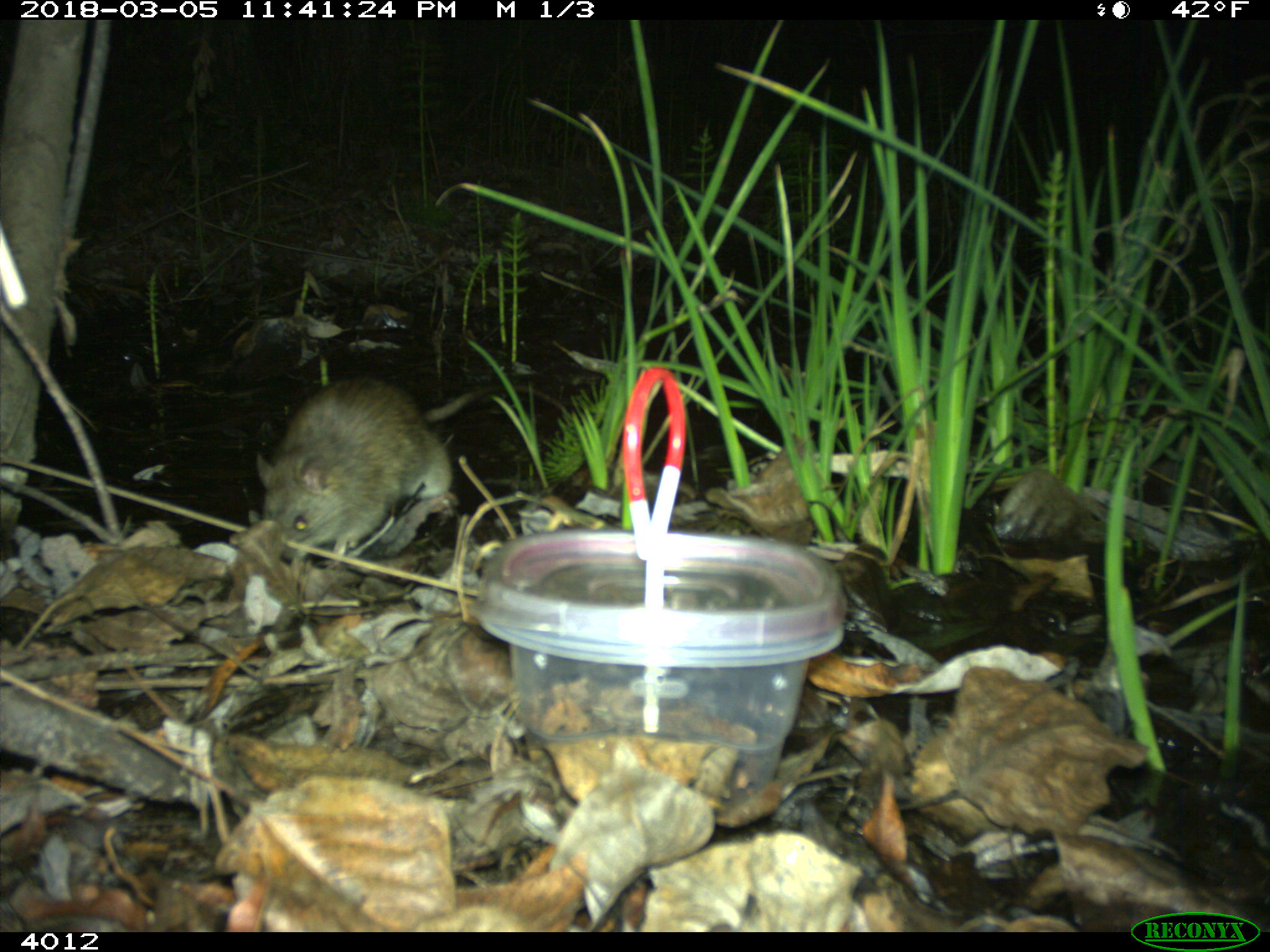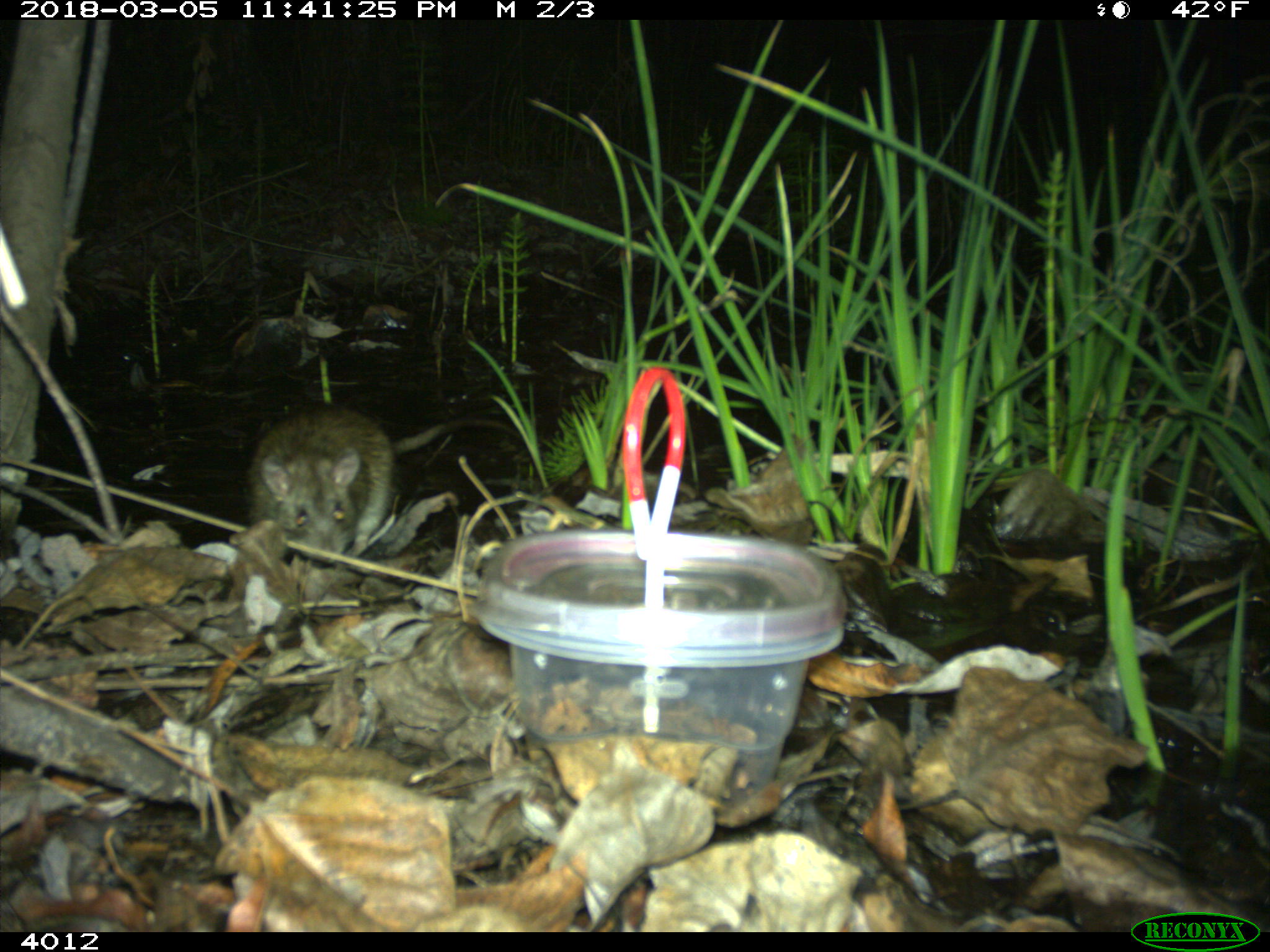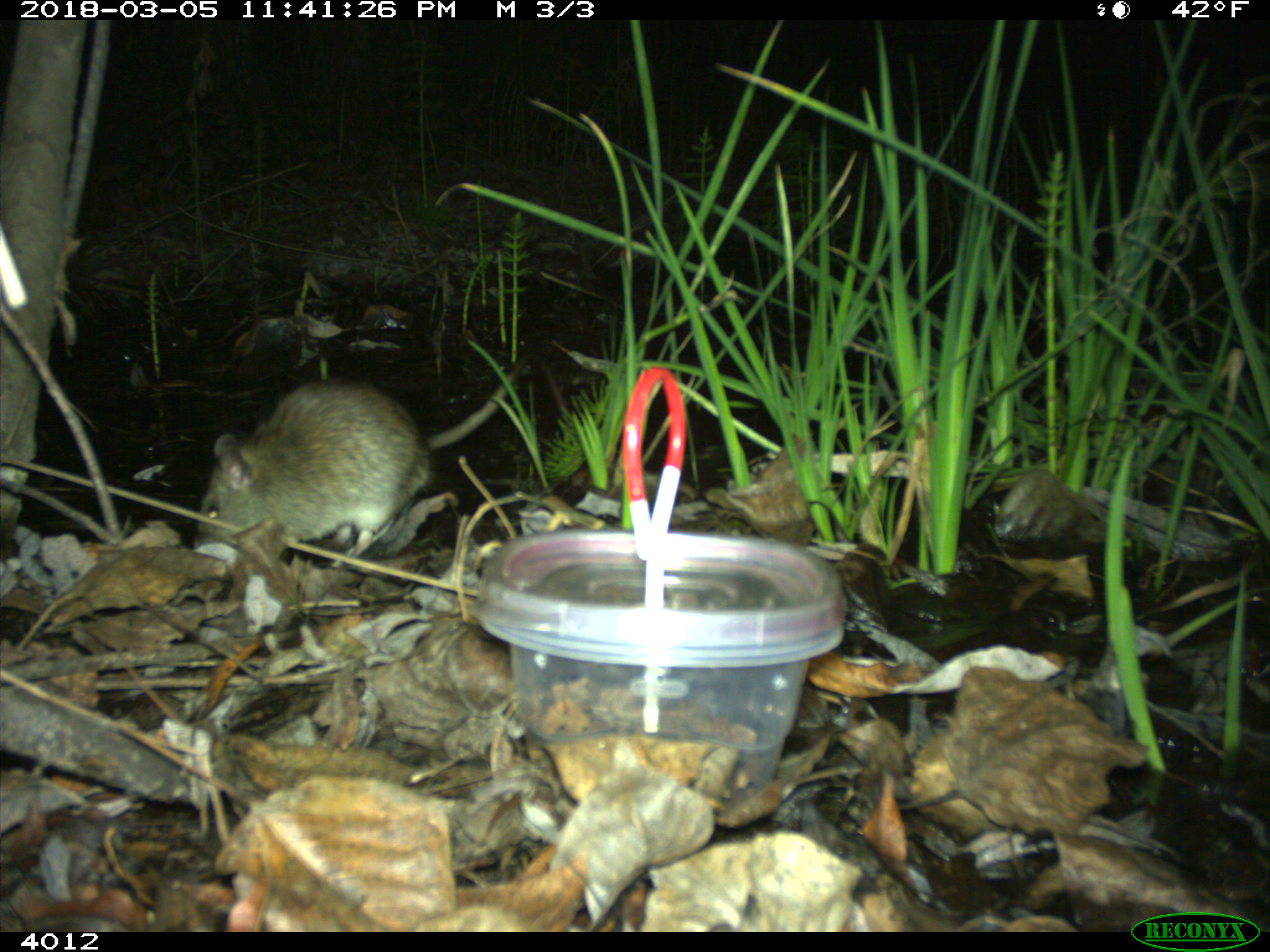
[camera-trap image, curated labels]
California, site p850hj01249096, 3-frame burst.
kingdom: Animalia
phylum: Chordata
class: Mammalia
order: Rodentia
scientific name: Rodentia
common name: rodent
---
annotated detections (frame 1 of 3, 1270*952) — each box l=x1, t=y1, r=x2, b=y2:
rodent: l=254, t=375, r=569, b=559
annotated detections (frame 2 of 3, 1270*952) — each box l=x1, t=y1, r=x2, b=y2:
rodent: l=242, t=401, r=535, b=562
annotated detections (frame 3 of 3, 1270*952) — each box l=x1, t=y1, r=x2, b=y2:
rodent: l=196, t=348, r=566, b=552